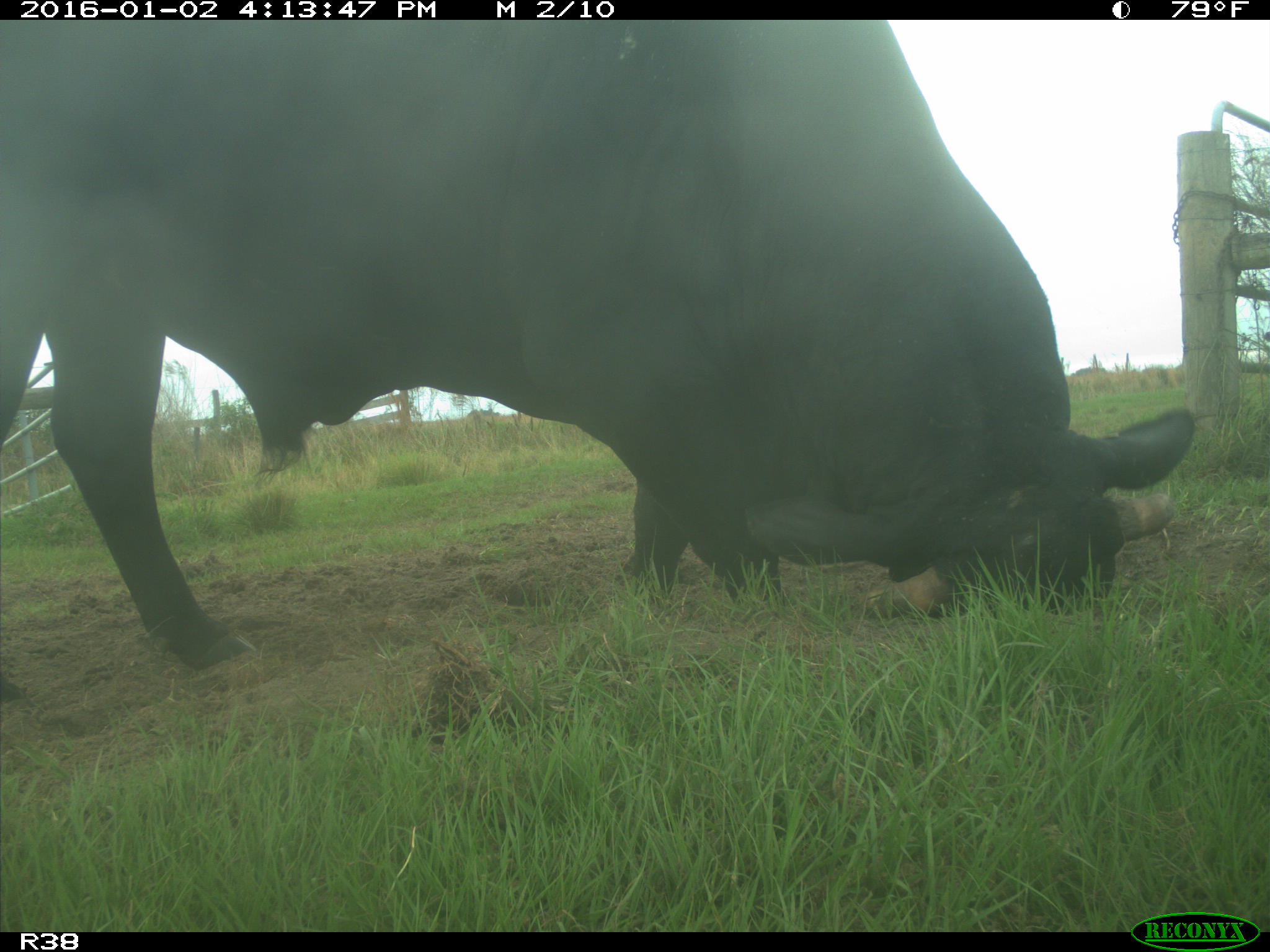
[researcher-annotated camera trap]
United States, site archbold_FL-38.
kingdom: Animalia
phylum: Chordata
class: Mammalia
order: Artiodactyla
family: Bovidae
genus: Bos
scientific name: Bos taurus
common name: domestic cow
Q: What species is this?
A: Bos taurus (domestic cow).